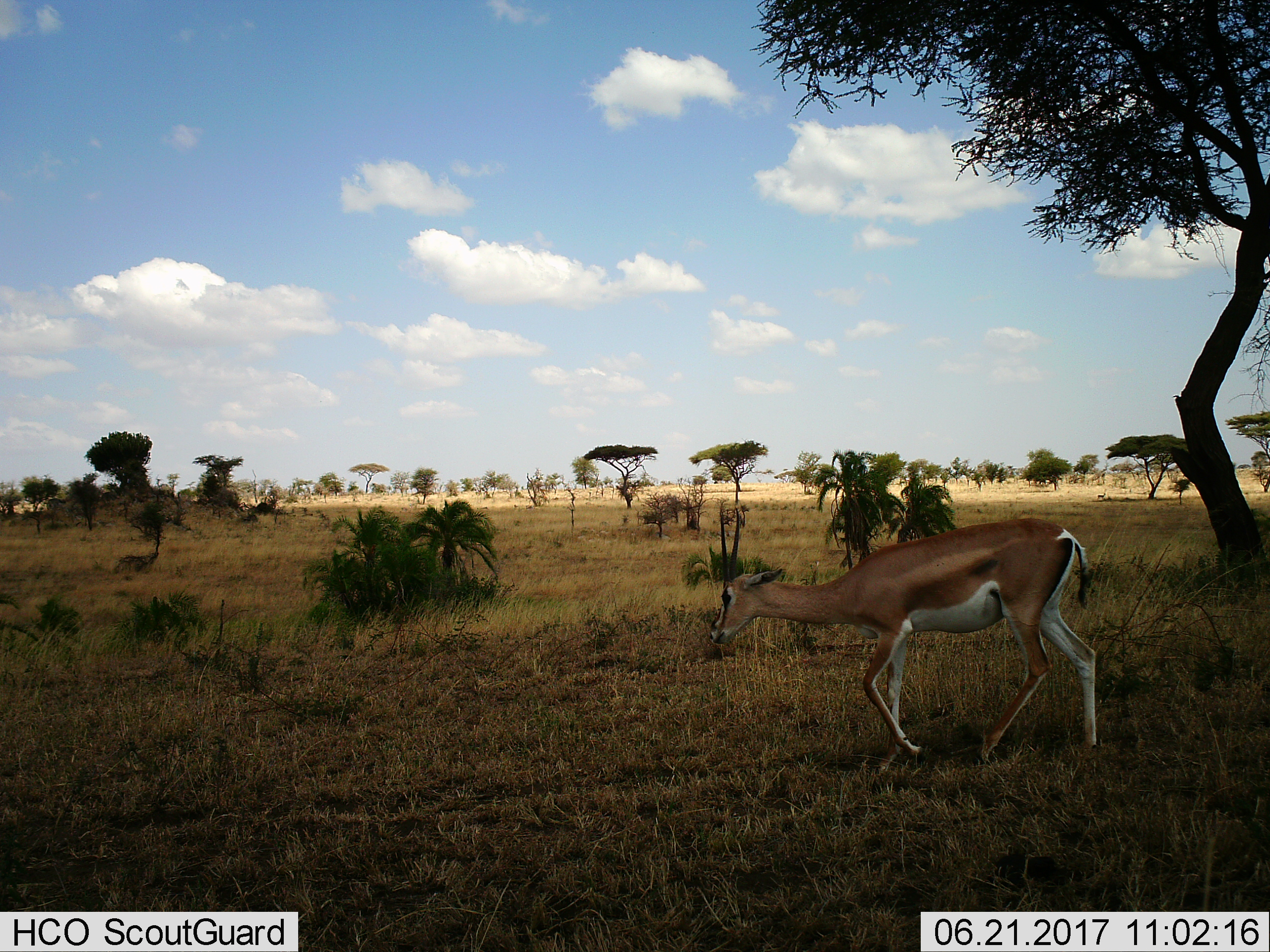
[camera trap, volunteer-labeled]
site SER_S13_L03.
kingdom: Animalia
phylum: Chordata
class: Mammalia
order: Artiodactyla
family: Bovidae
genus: Nanger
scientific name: Nanger granti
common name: grant's gazelle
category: gazellegrants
Gazellegrants (grant's gazelle) (Nanger granti), count 1. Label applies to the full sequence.